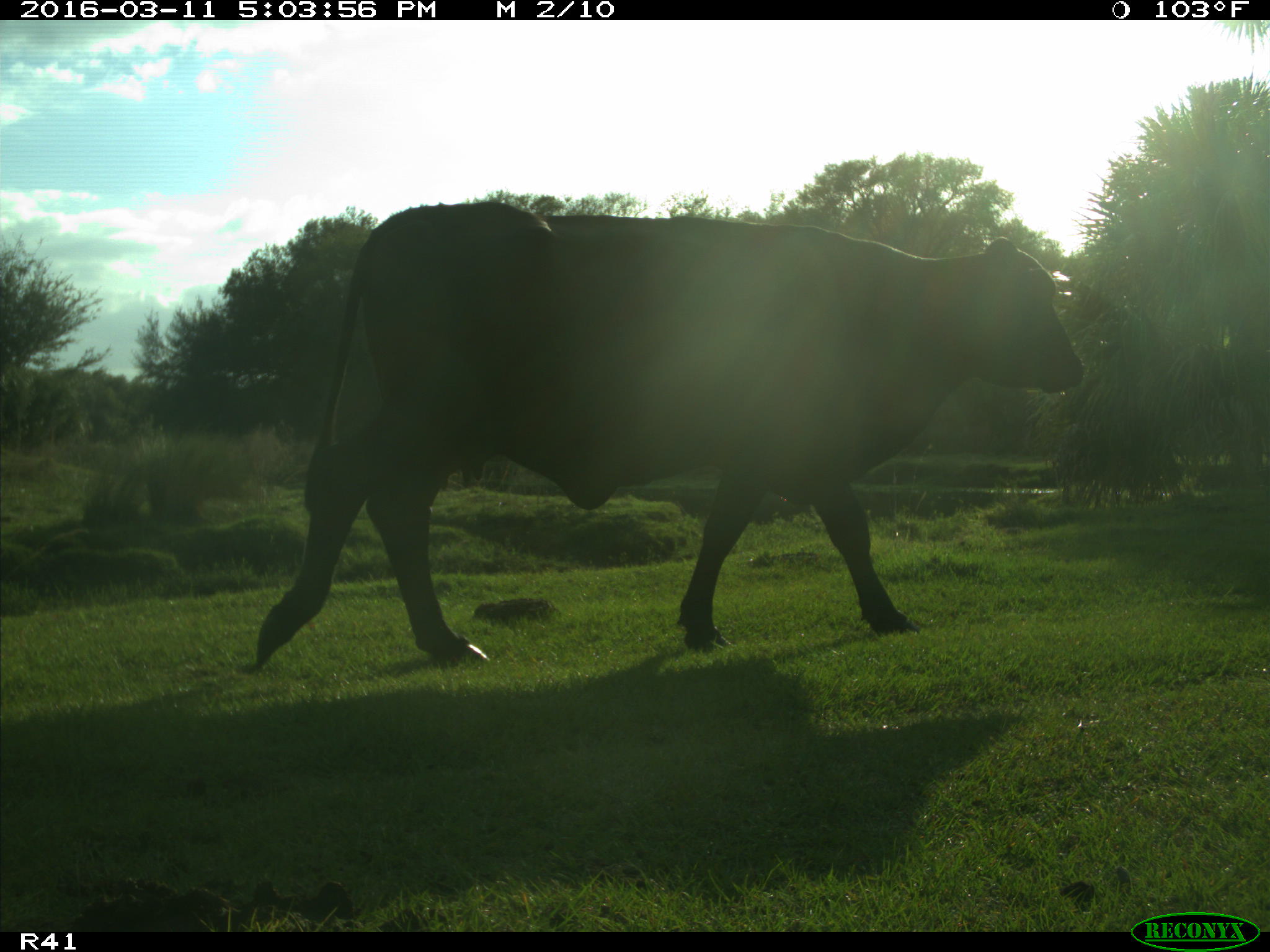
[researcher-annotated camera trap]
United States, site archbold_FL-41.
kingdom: Animalia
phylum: Chordata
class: Mammalia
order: Artiodactyla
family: Bovidae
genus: Bos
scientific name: Bos taurus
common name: domestic cow